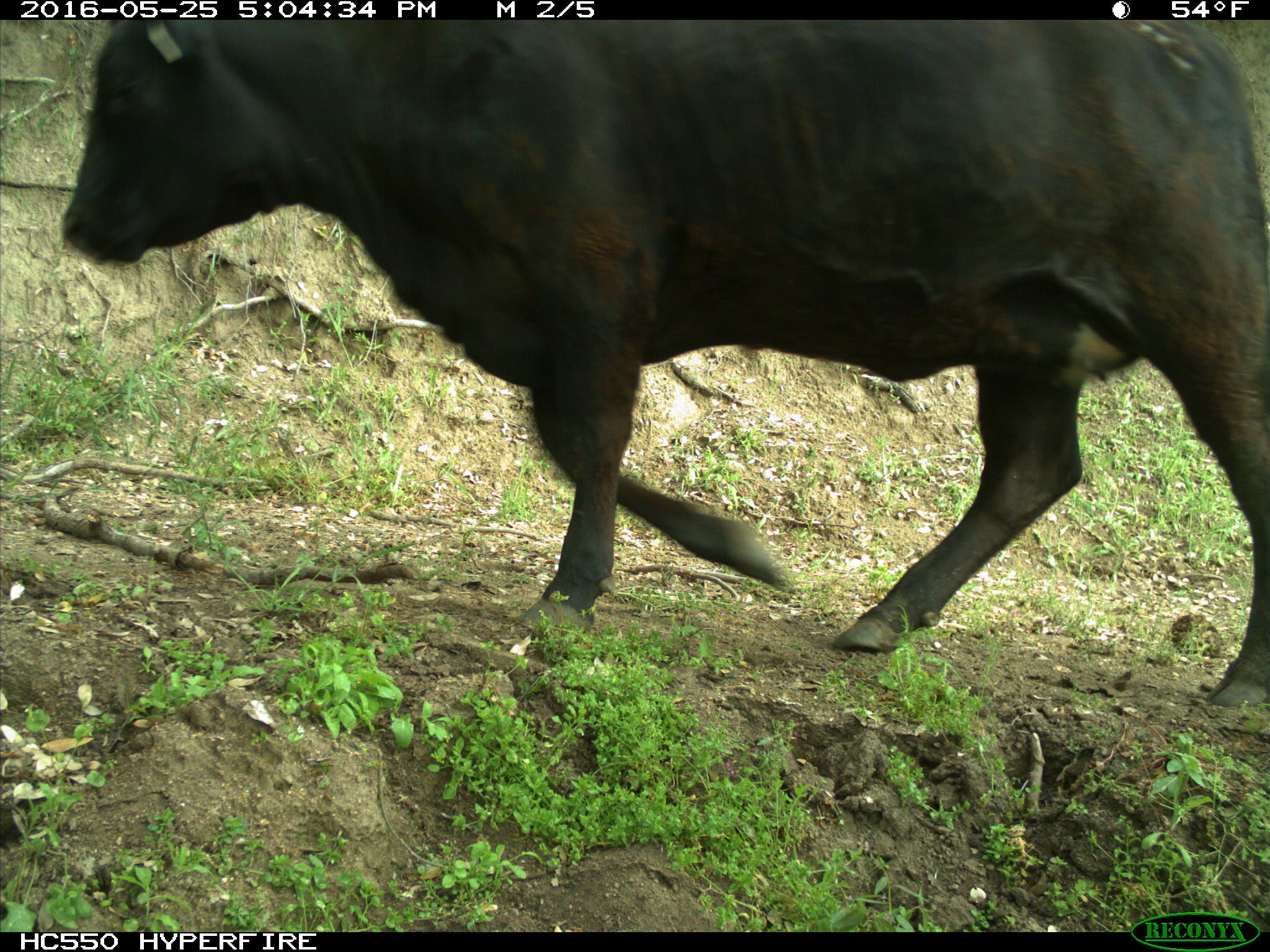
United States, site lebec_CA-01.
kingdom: Animalia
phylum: Chordata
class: Mammalia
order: Artiodactyla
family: Bovidae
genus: Bos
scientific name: Bos taurus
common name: domestic cow